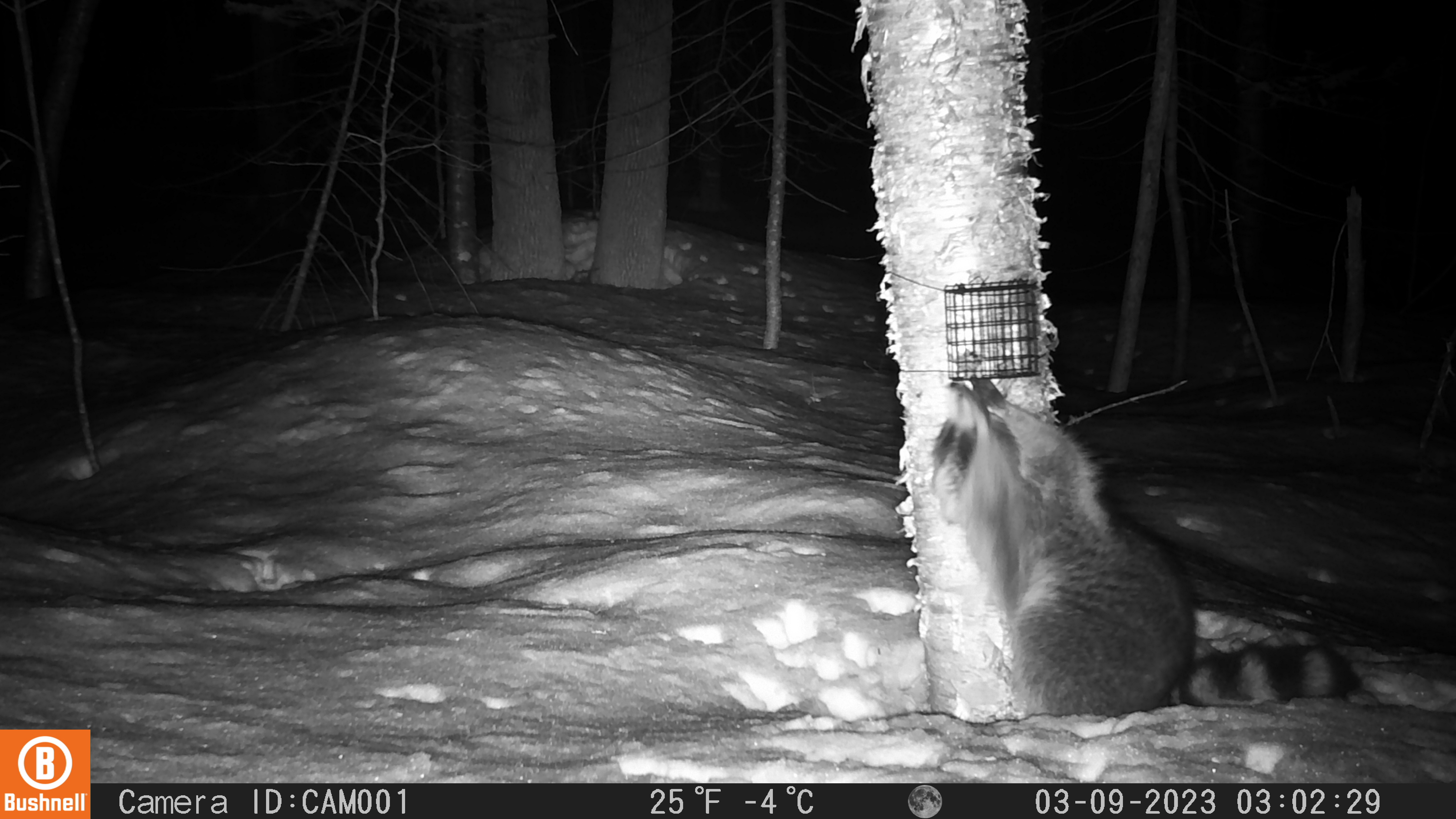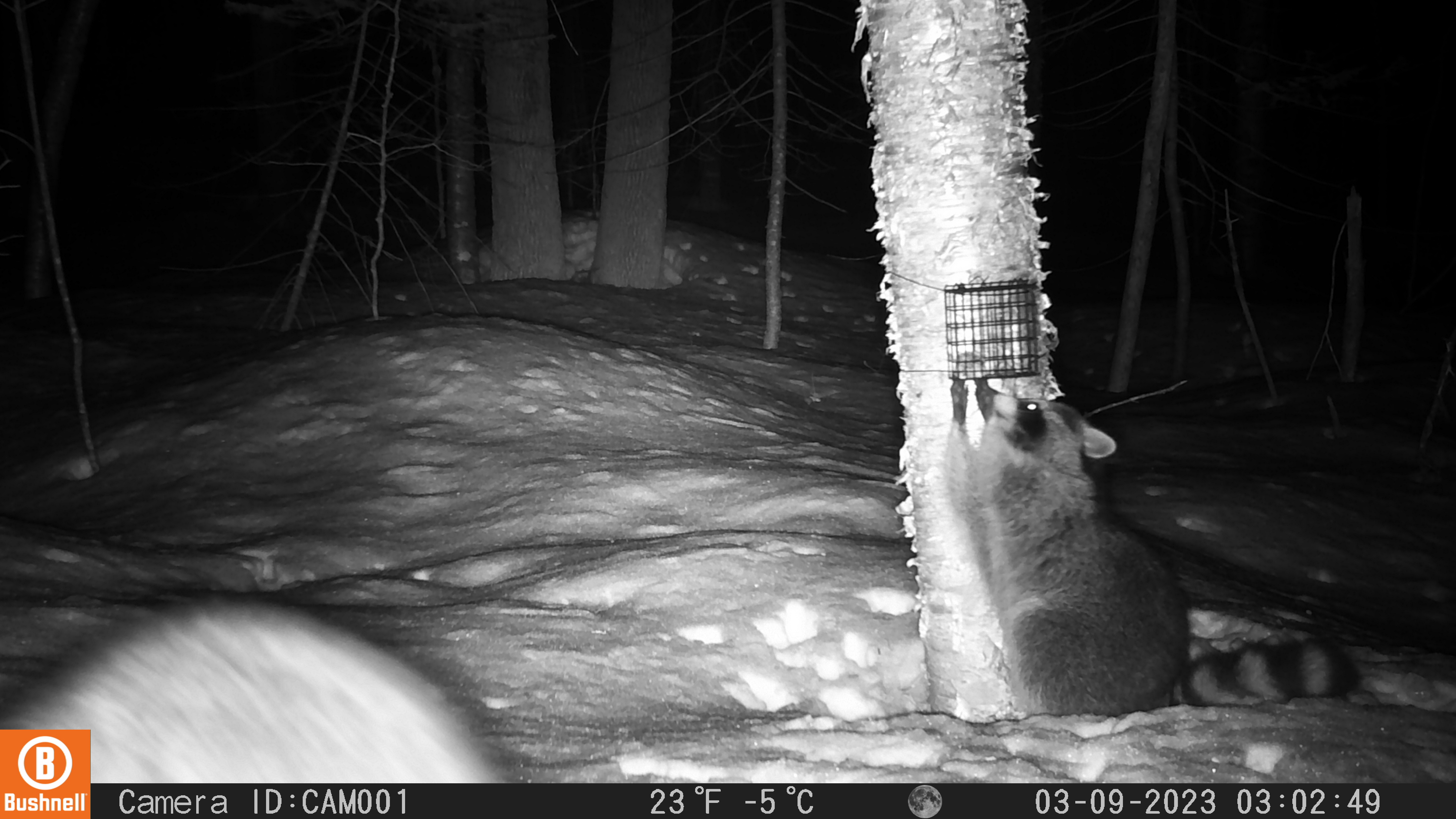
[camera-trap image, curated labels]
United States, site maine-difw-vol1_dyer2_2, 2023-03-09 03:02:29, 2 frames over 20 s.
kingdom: Animalia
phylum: Chordata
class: Mammalia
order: Carnivora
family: Procyonidae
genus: Procyon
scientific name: Procyon lotor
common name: raccoon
Raccoon (Procyon lotor).